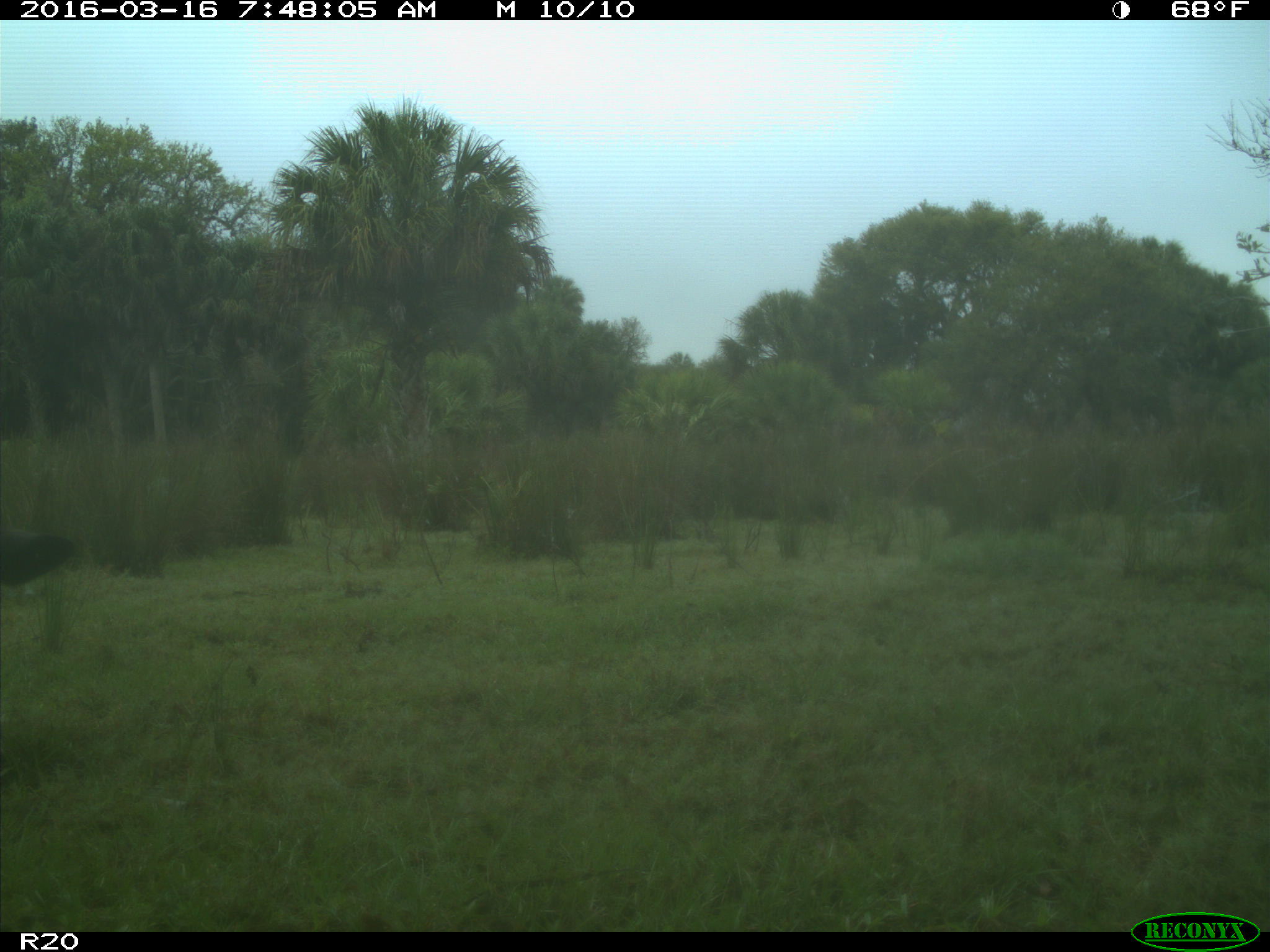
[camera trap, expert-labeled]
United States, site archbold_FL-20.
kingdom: Animalia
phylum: Chordata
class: Mammalia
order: Artiodactyla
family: Bovidae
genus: Bos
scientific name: Bos taurus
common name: domestic cow